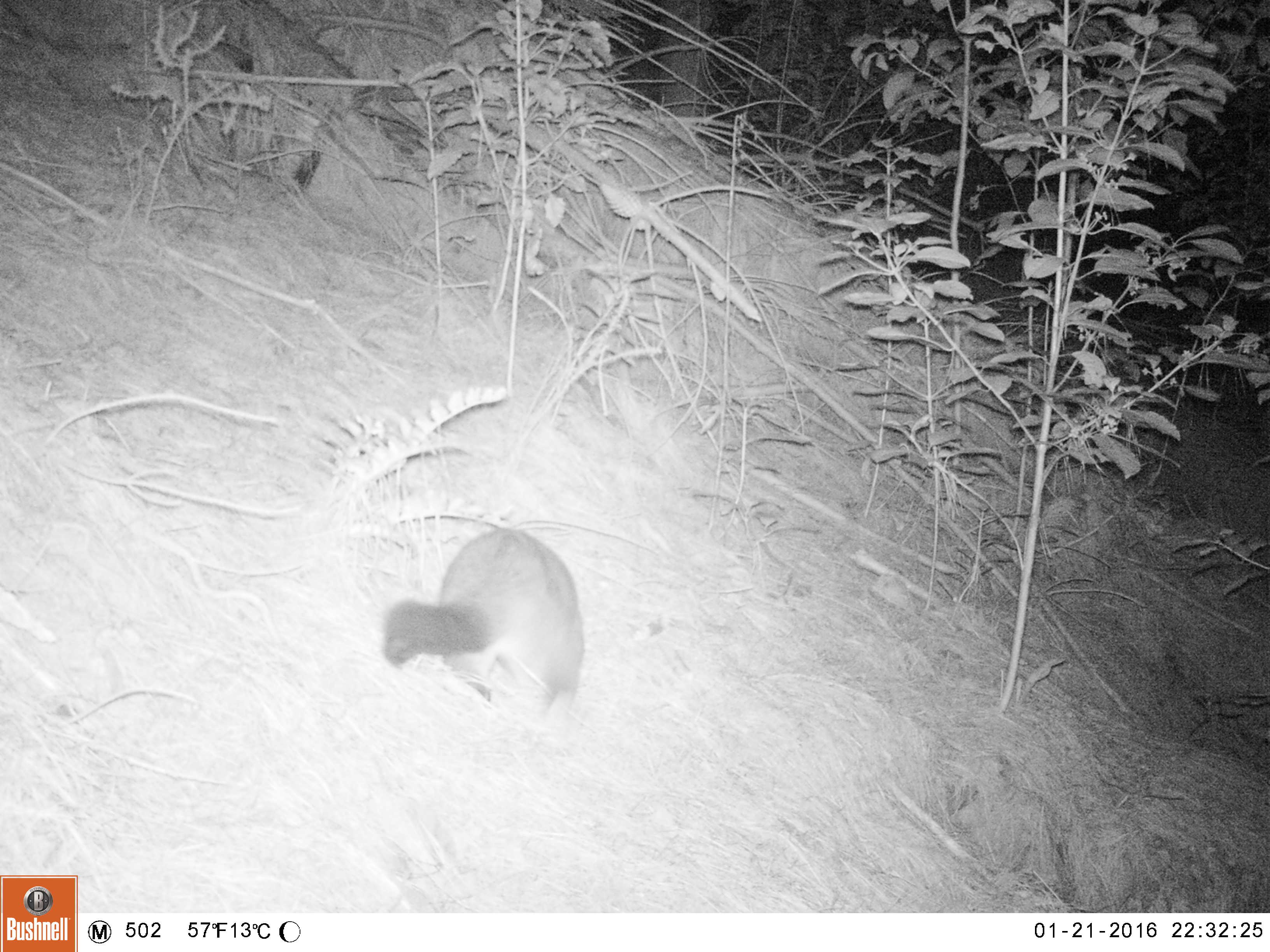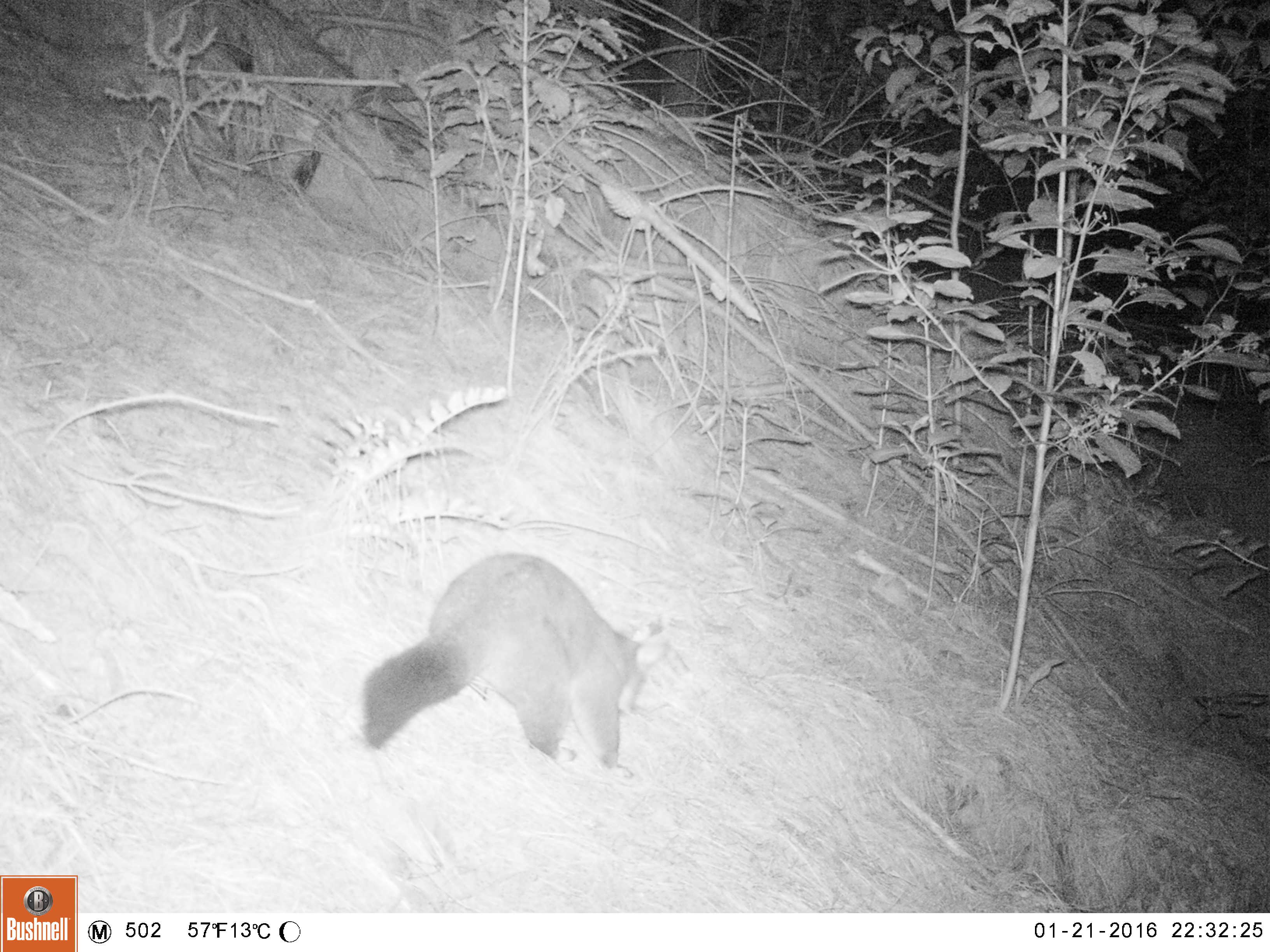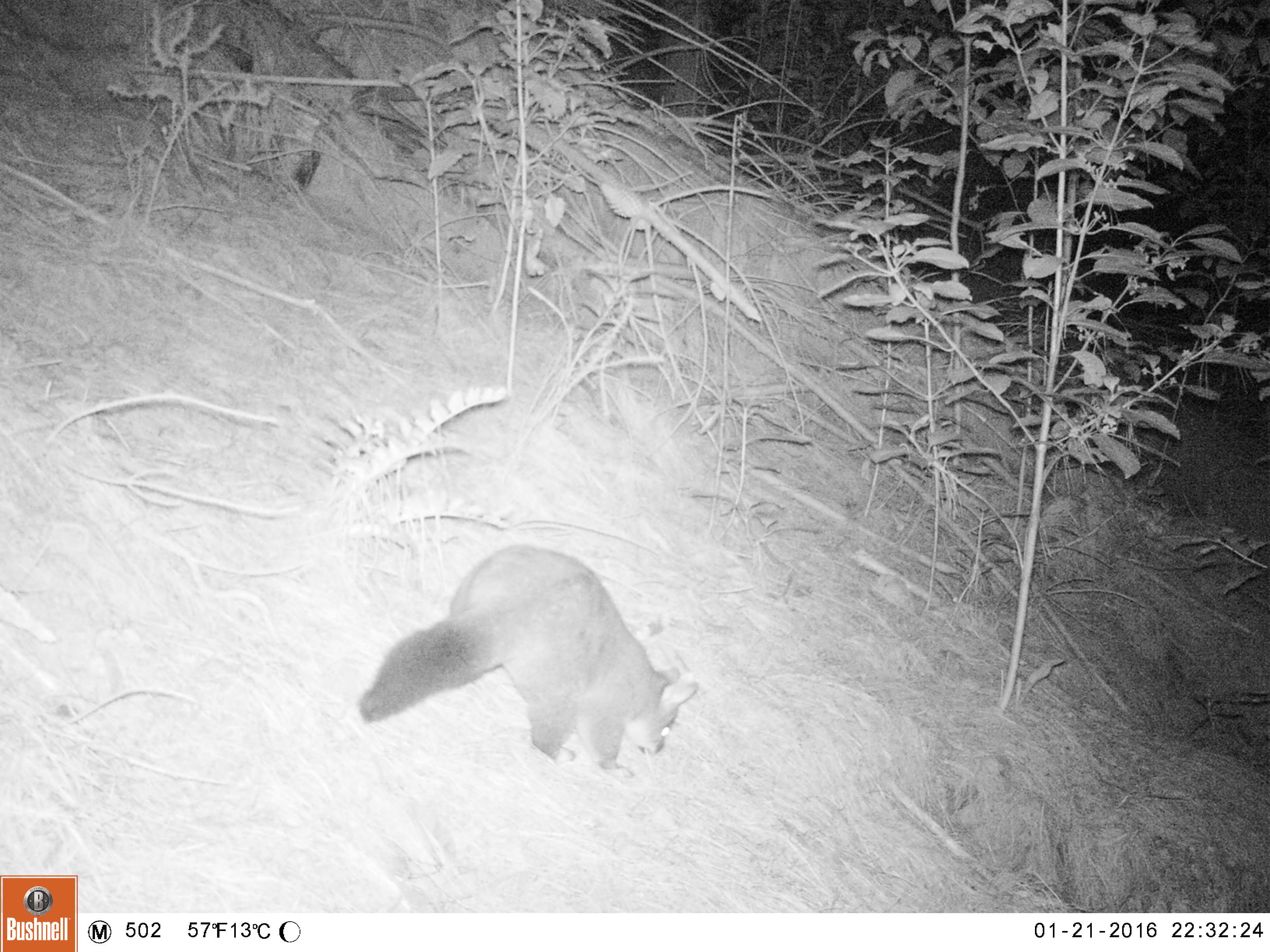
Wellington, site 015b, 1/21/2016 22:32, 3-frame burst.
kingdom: Animalia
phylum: Chordata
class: Mammalia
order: Didelphimorphia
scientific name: Didelphimorphia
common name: possum